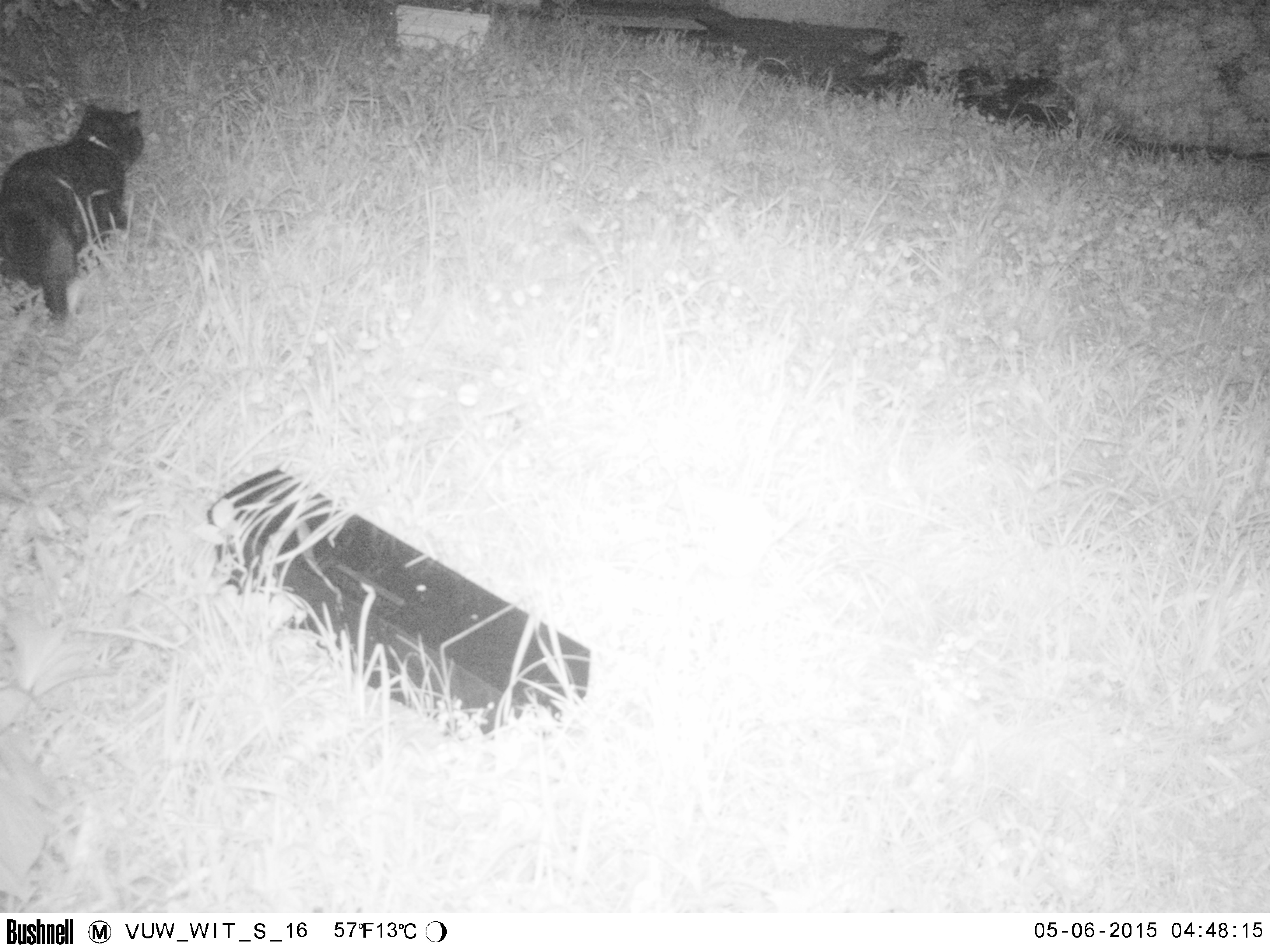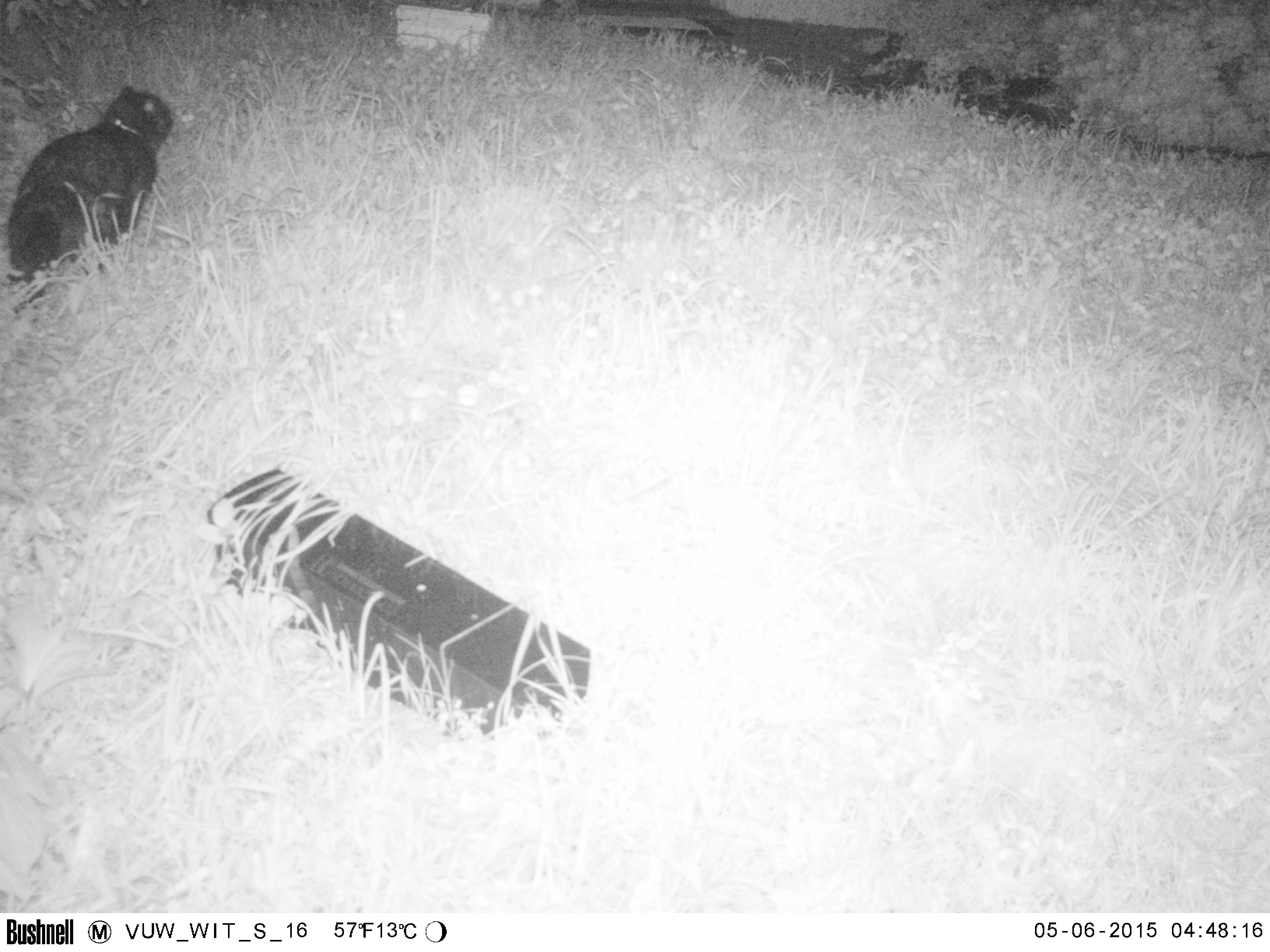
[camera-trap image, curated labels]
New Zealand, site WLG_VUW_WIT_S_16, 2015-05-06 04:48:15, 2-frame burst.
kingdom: Animalia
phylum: Chordata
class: Mammalia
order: Carnivora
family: Felidae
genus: Felis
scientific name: Felis catus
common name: domestic cat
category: cat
Cat (domestic cat) (Felis catus).